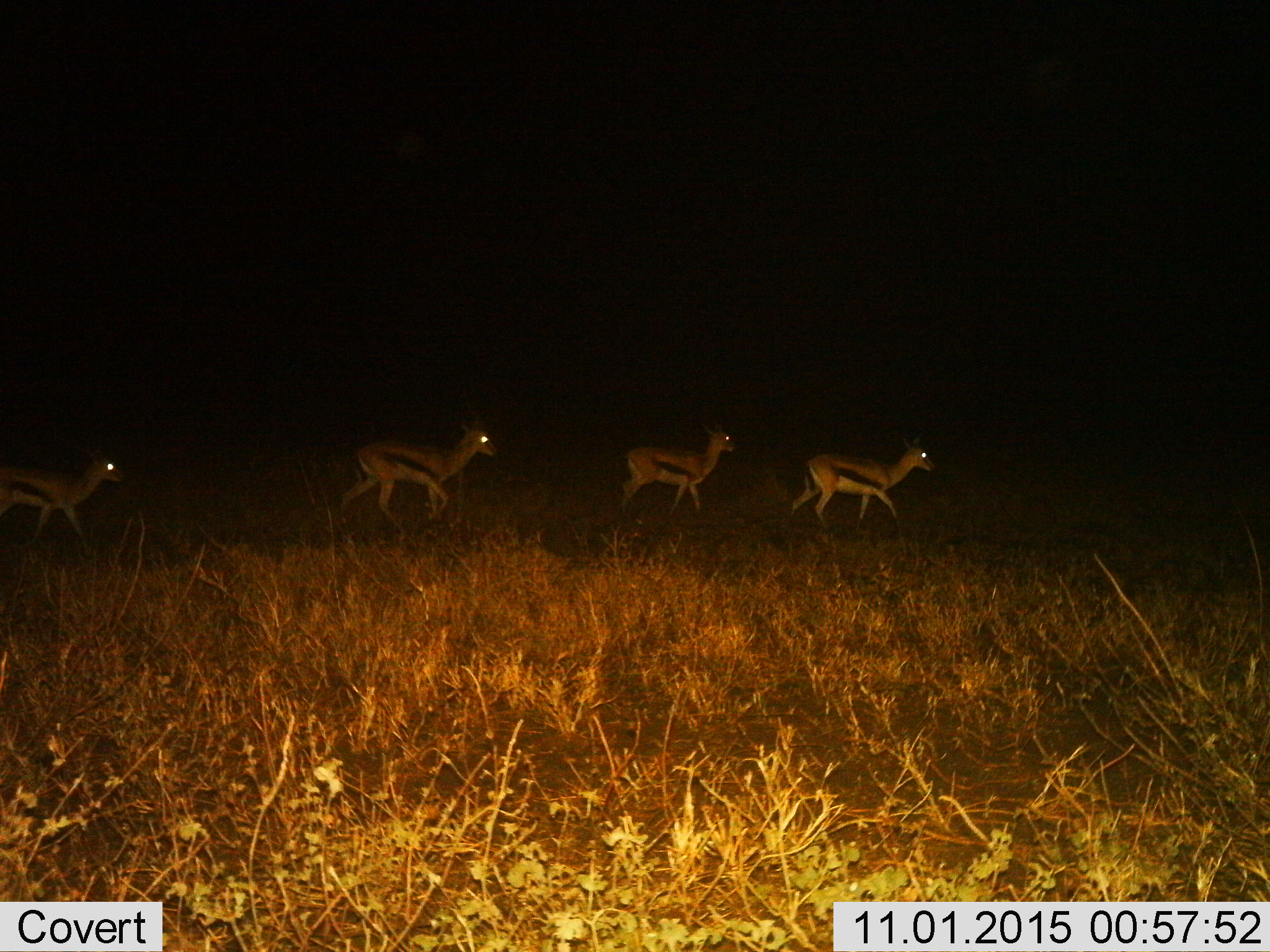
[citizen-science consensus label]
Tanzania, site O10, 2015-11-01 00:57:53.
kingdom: Animalia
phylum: Chordata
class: Mammalia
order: Artiodactyla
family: Bovidae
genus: Eudorcas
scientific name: Eudorcas thomsonii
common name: thomson's gazelle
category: gazellethomsons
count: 4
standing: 11%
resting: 0%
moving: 89%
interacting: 0%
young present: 0%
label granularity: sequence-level